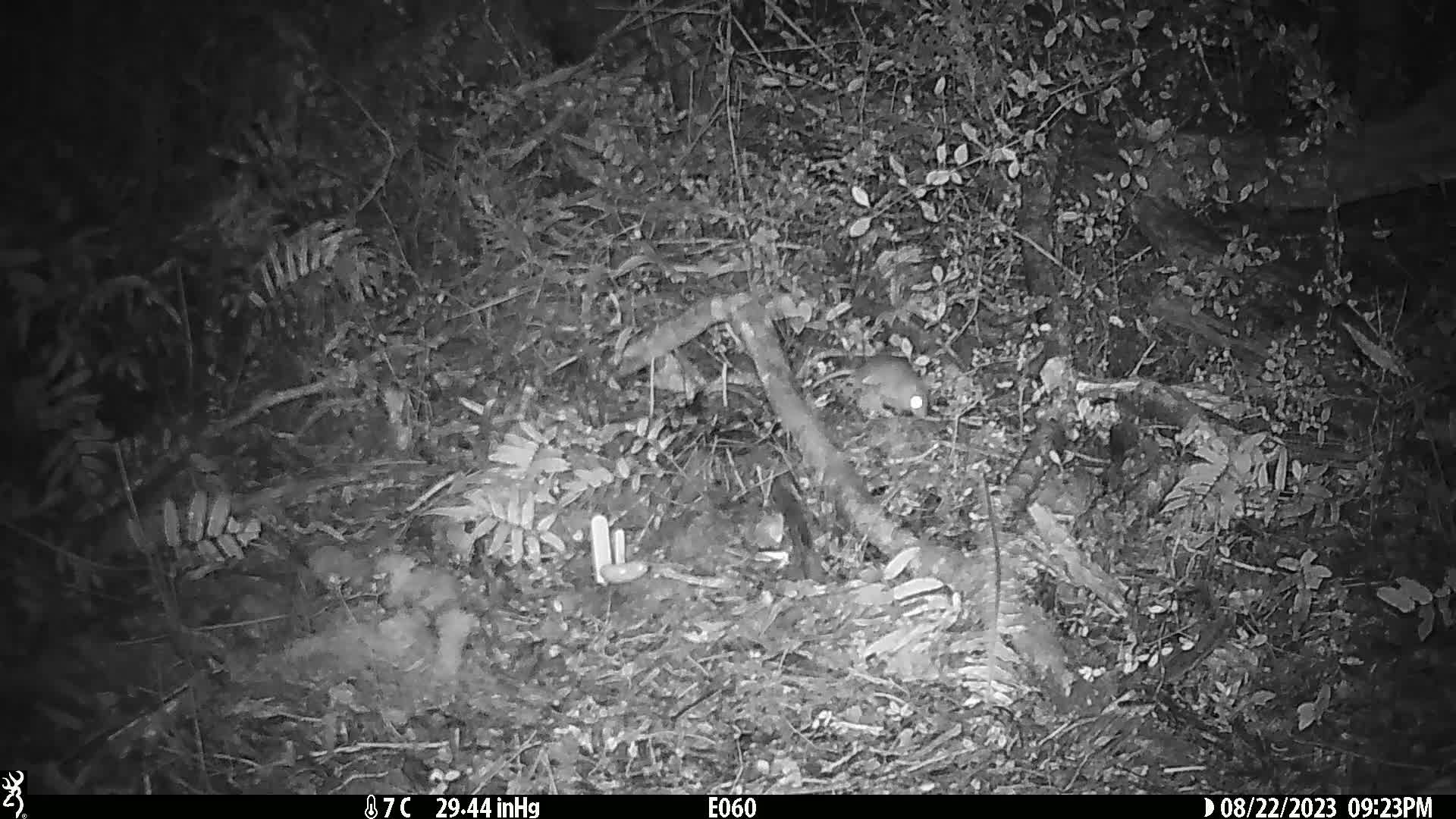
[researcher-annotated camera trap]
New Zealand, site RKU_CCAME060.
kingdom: Animalia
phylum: Chordata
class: Mammalia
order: Rodentia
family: Muridae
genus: Rattus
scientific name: Rattus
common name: rat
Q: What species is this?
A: Rat (Rattus).